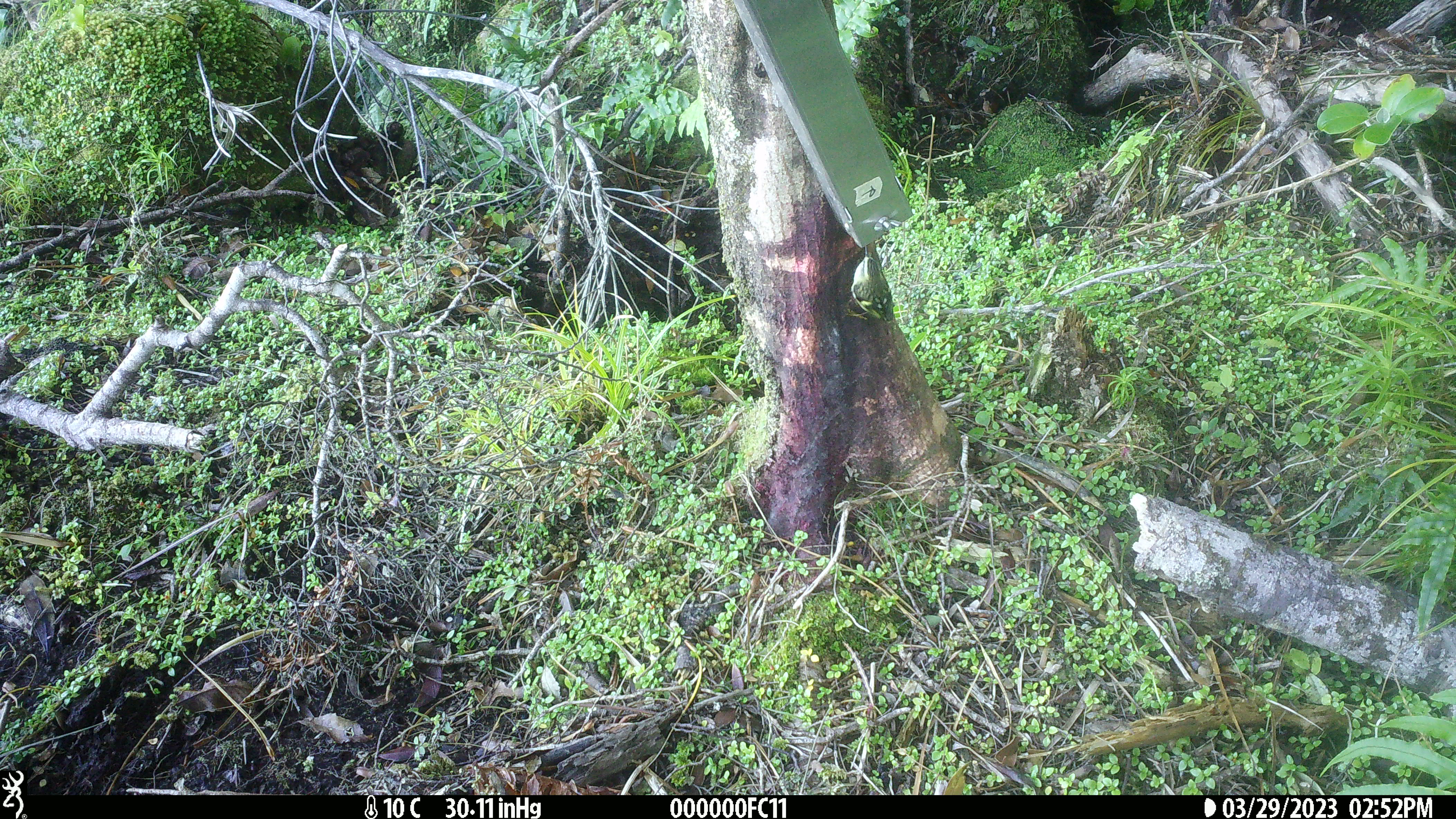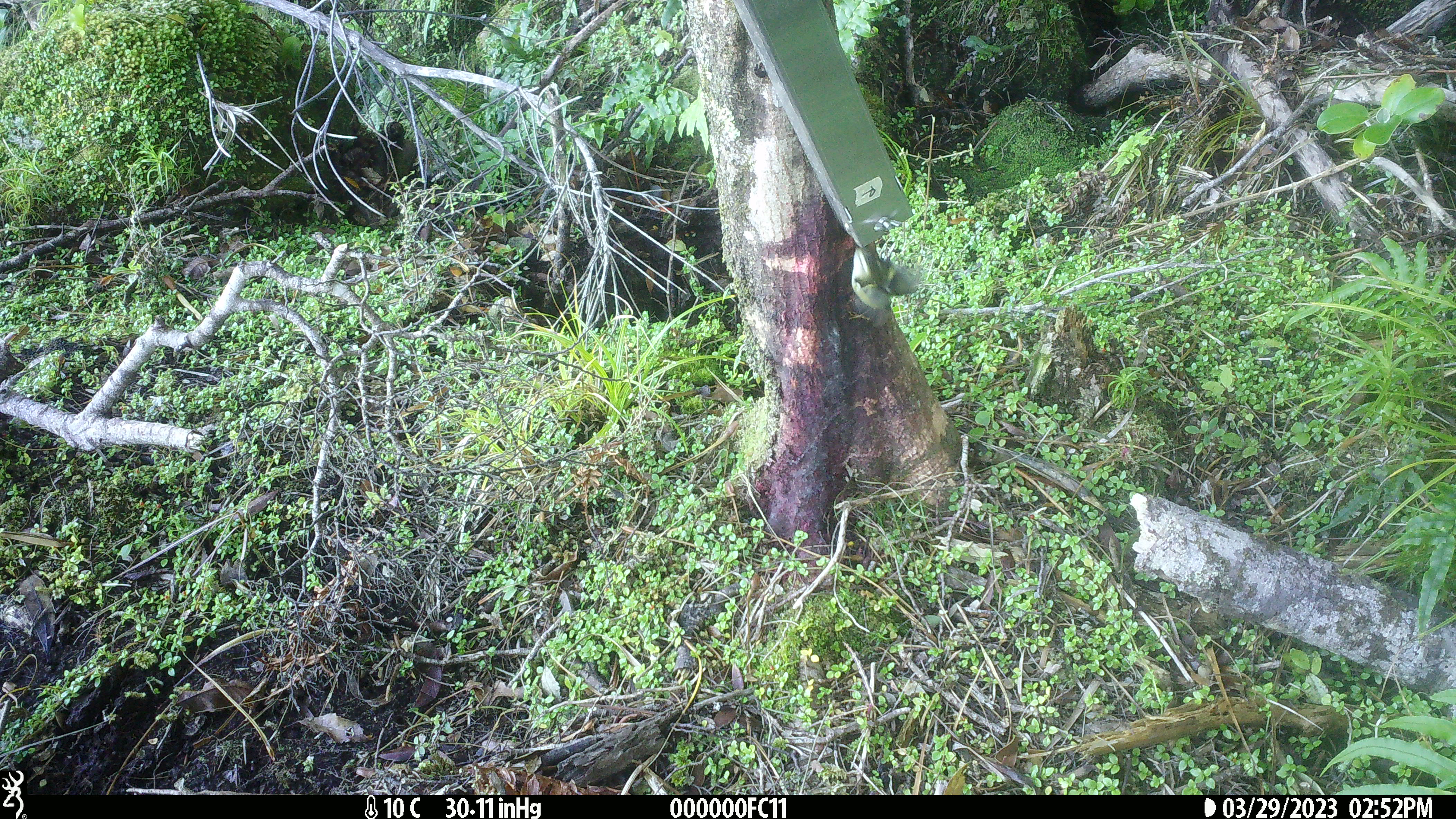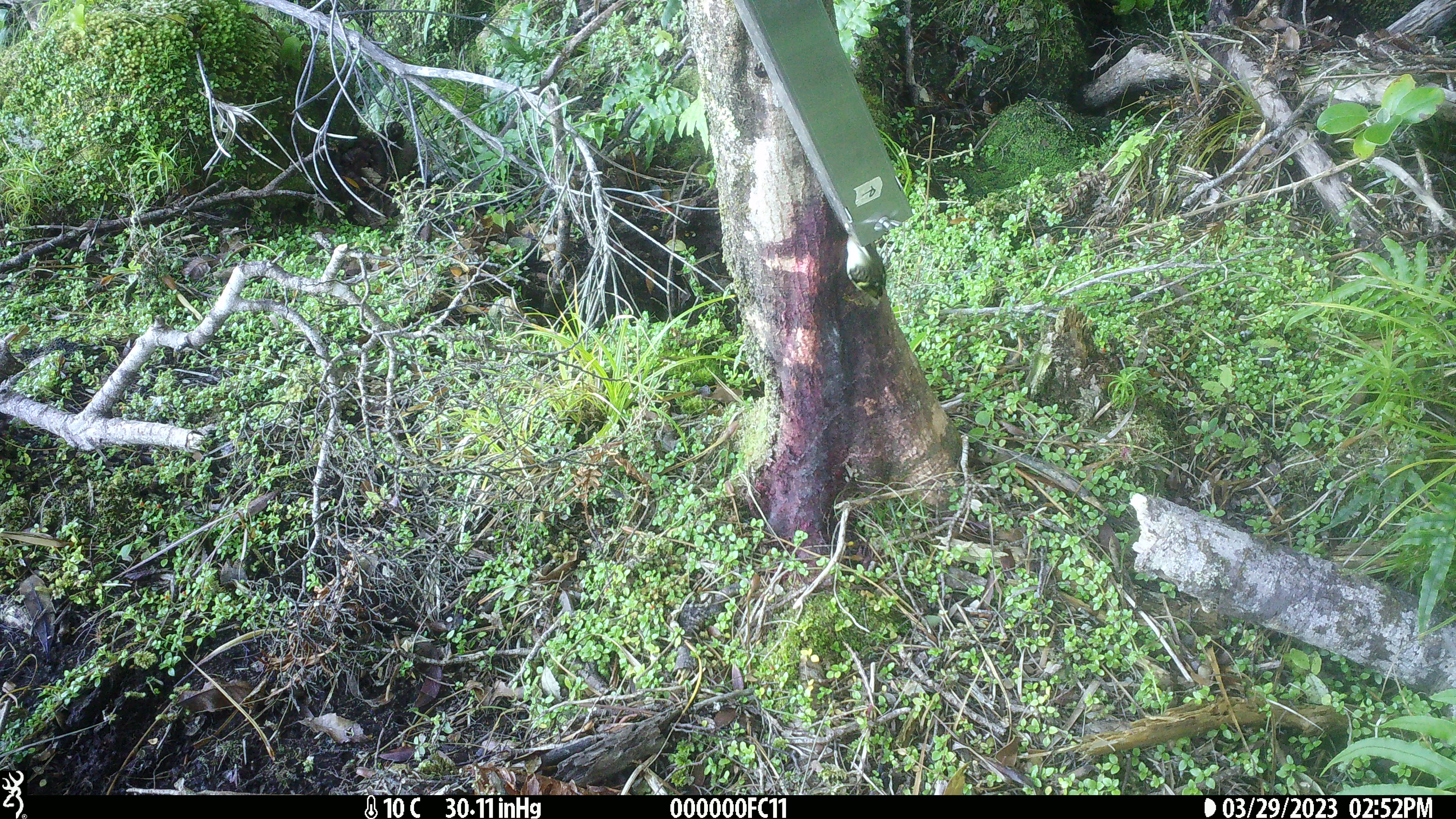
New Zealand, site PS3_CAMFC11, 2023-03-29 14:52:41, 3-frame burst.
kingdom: Animalia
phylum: Chordata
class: Aves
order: Passeriformes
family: Acanthisittidae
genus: Acanthisitta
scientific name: Acanthisitta chloris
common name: rifleman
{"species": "rifleman (Acanthisitta chloris)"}